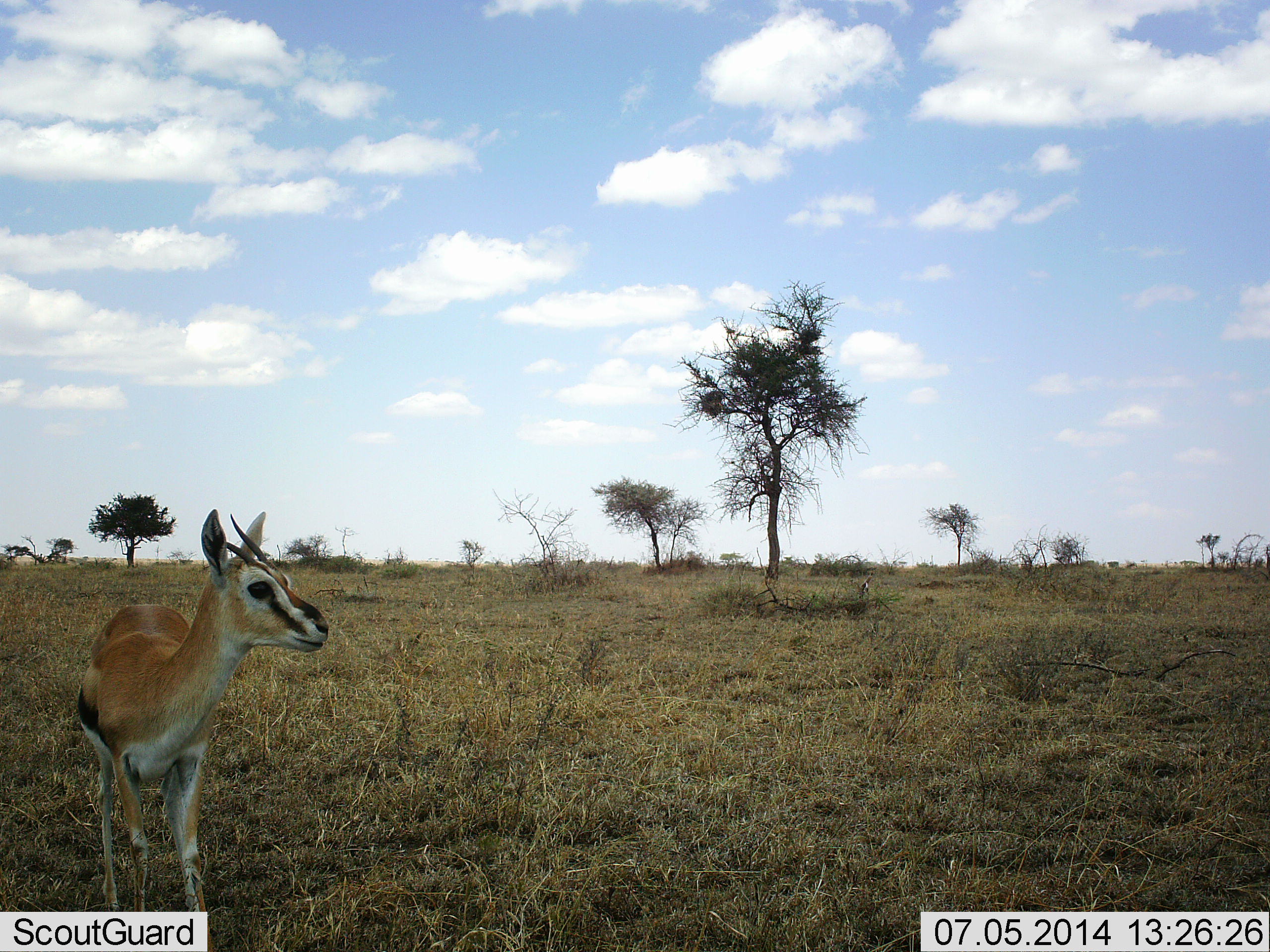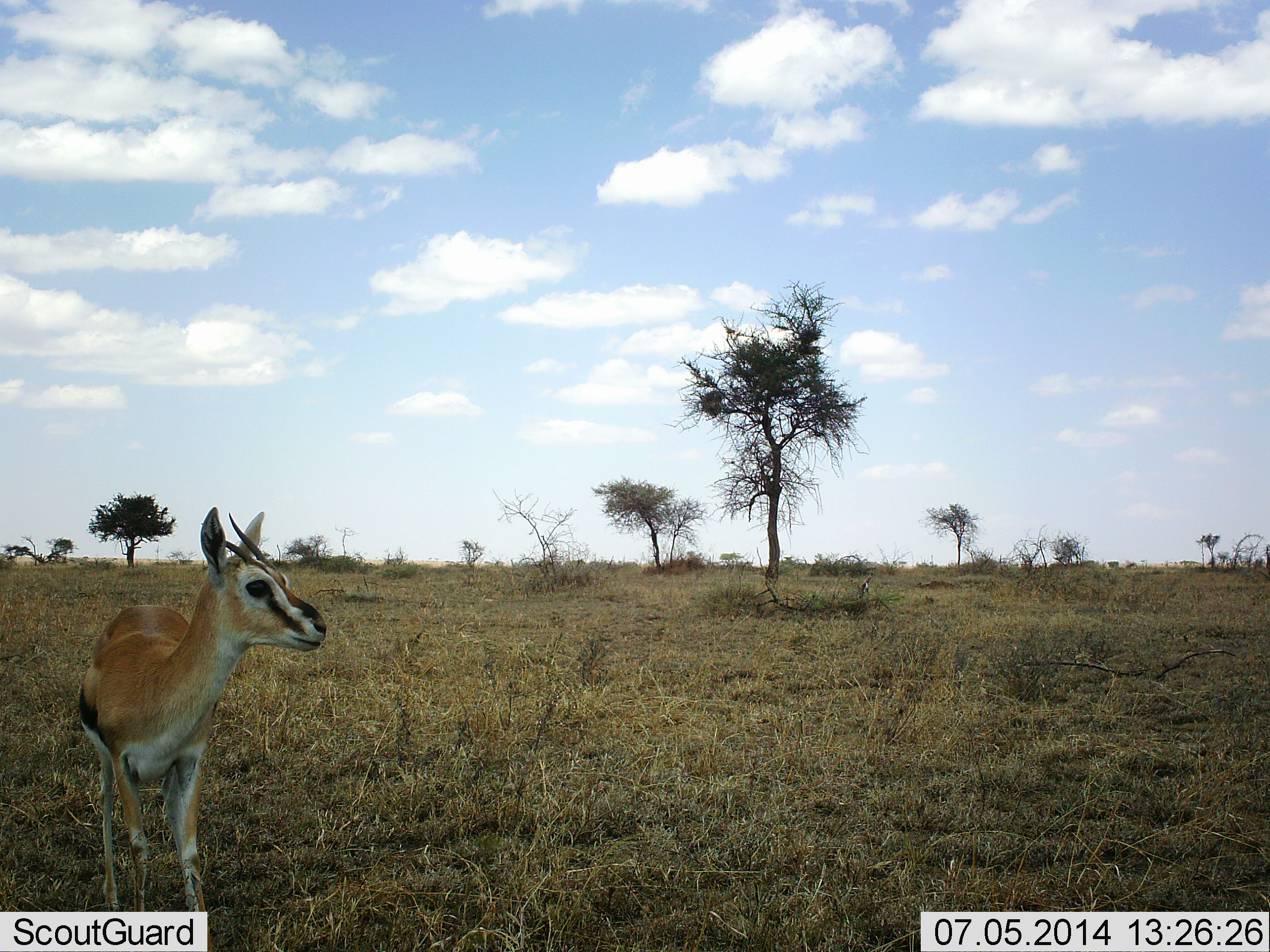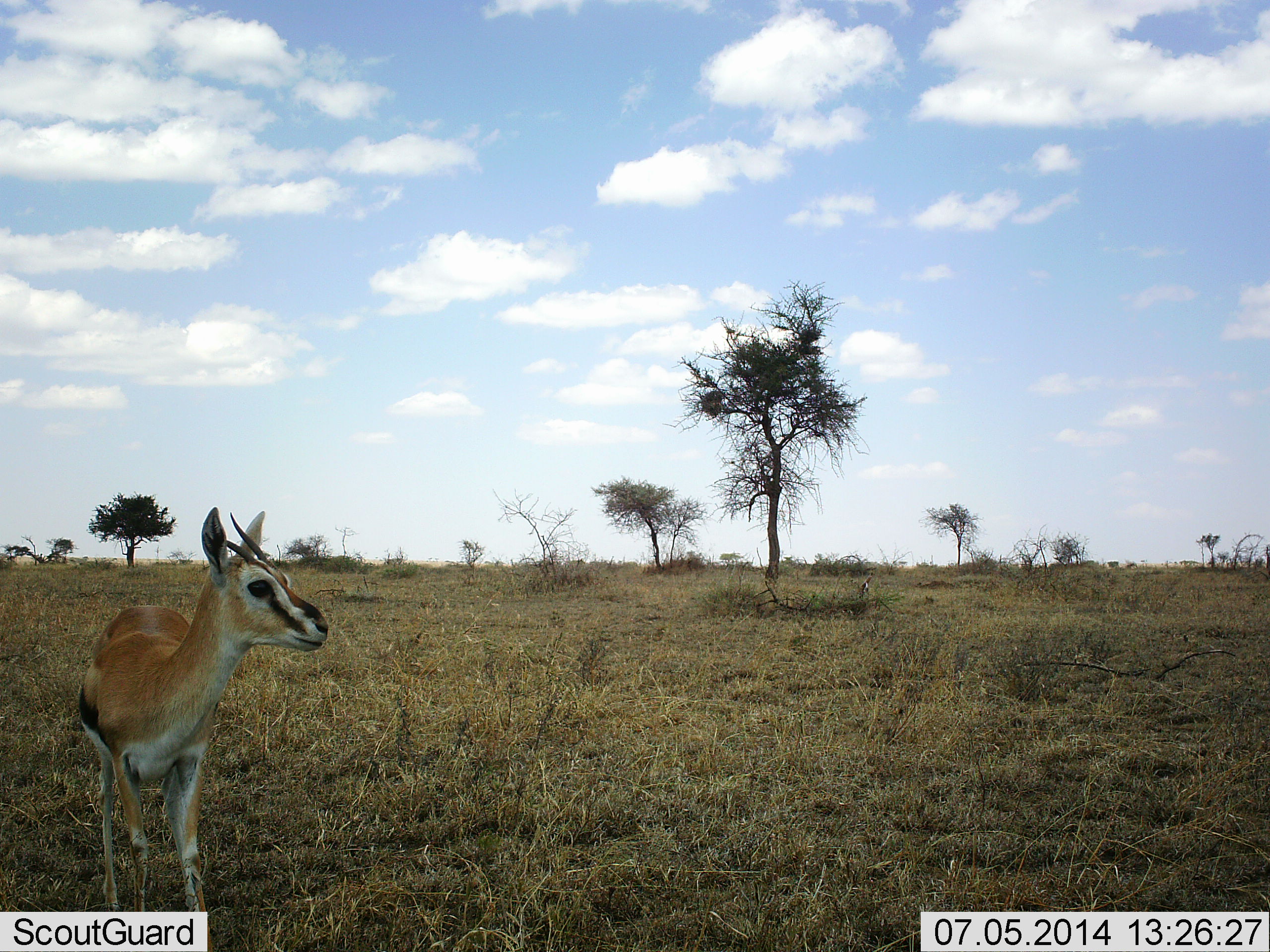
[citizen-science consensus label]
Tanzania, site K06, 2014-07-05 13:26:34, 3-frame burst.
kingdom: Animalia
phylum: Chordata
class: Mammalia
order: Artiodactyla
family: Bovidae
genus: Eudorcas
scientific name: Eudorcas thomsonii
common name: thomson's gazelle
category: gazellethomsons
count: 1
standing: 100%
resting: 0%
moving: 0%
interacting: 0%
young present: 0%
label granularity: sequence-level